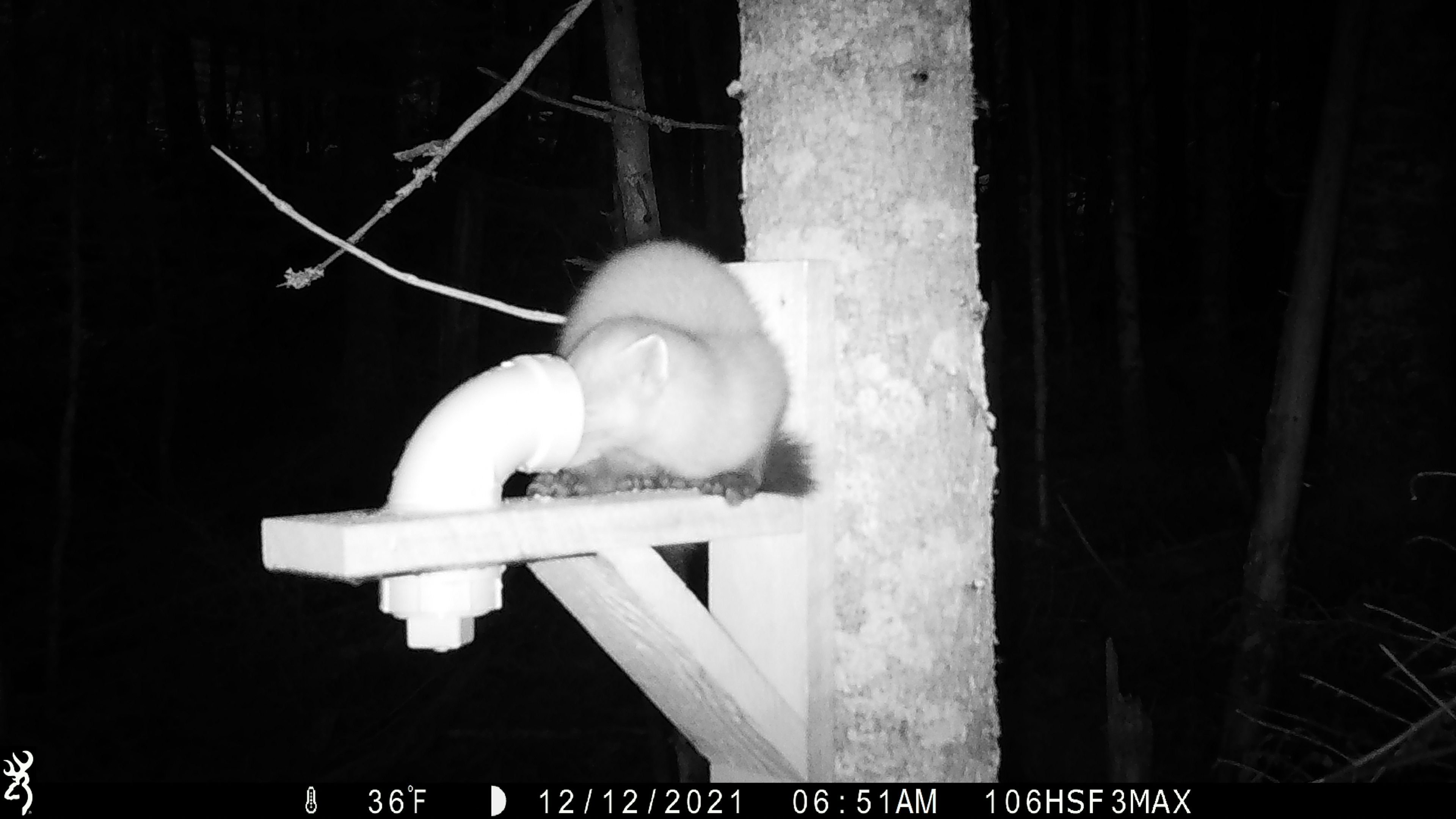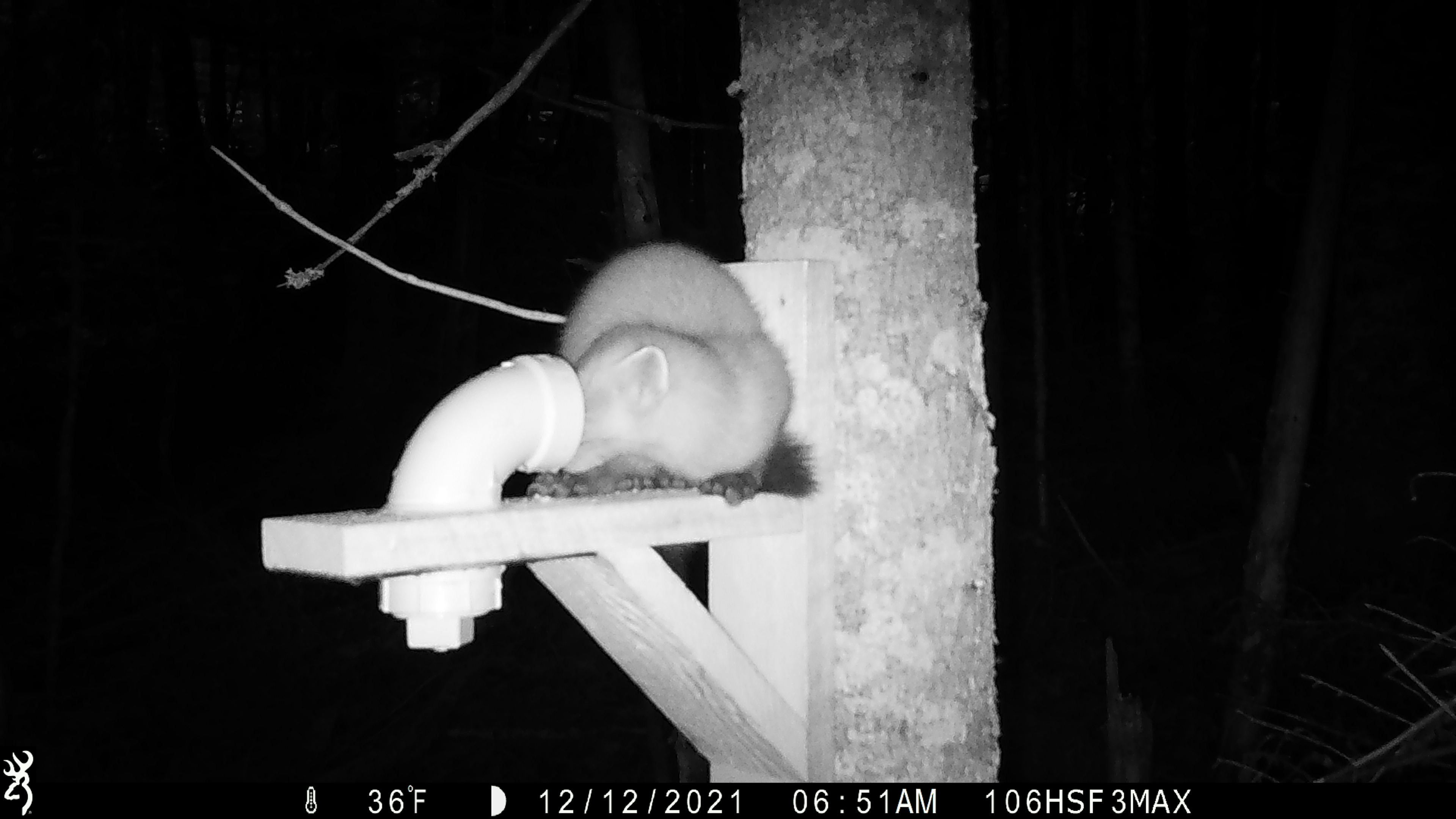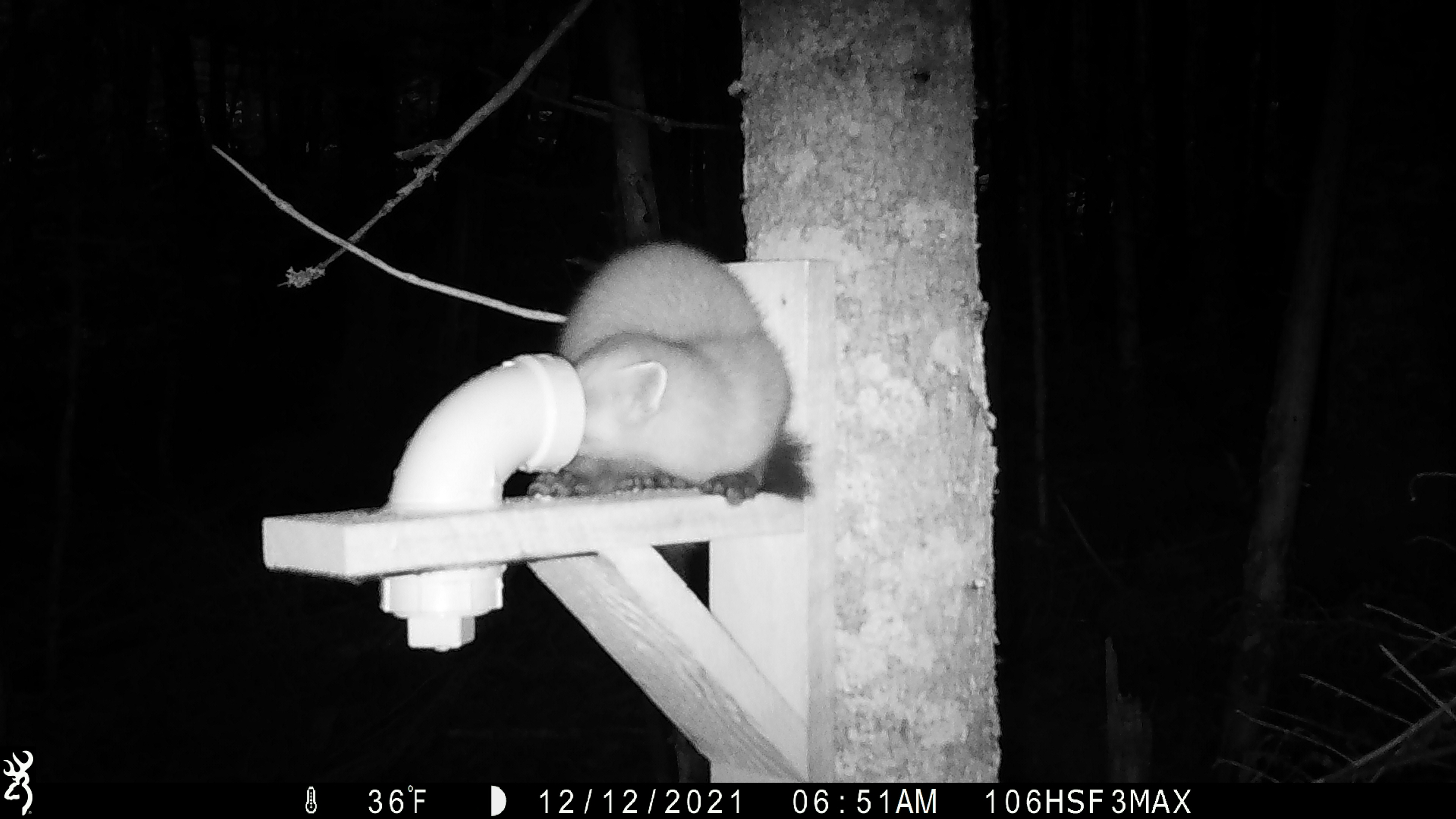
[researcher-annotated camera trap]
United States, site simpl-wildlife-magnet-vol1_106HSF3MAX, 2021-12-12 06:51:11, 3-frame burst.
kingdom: Animalia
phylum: Chordata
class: Mammalia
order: Carnivora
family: Mustelidae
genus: Martes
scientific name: Martes americana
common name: american marten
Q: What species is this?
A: American marten (Martes americana).